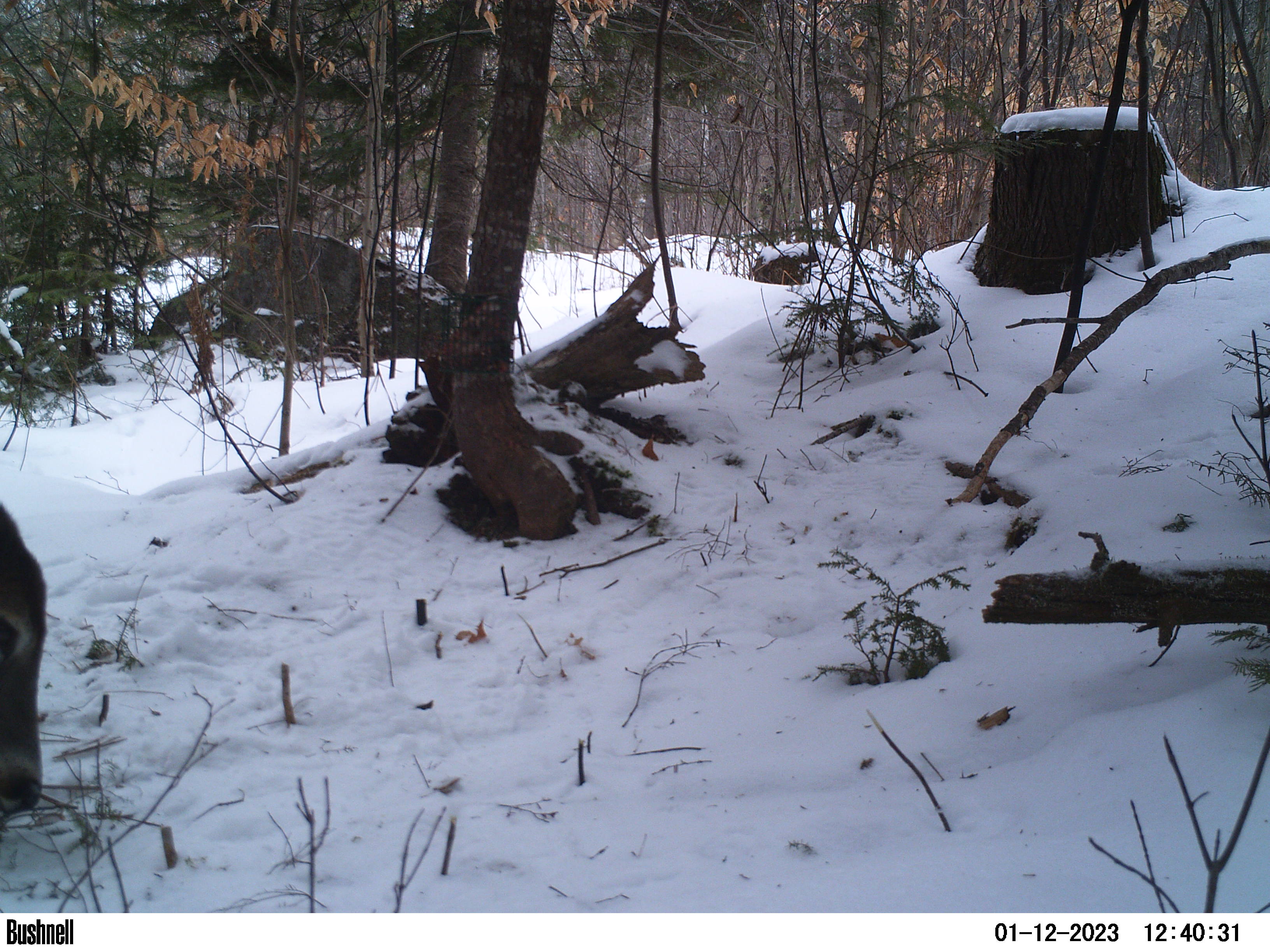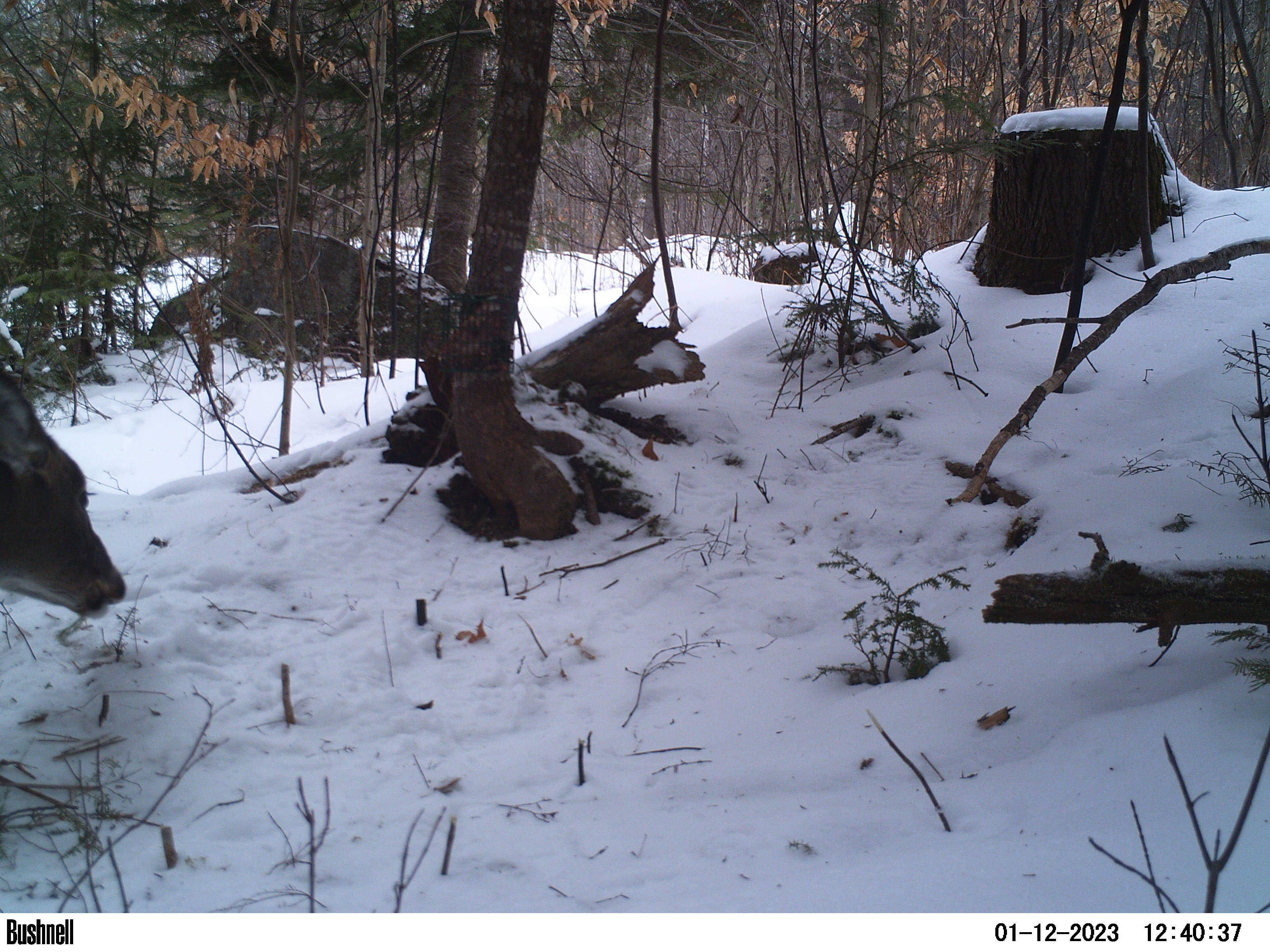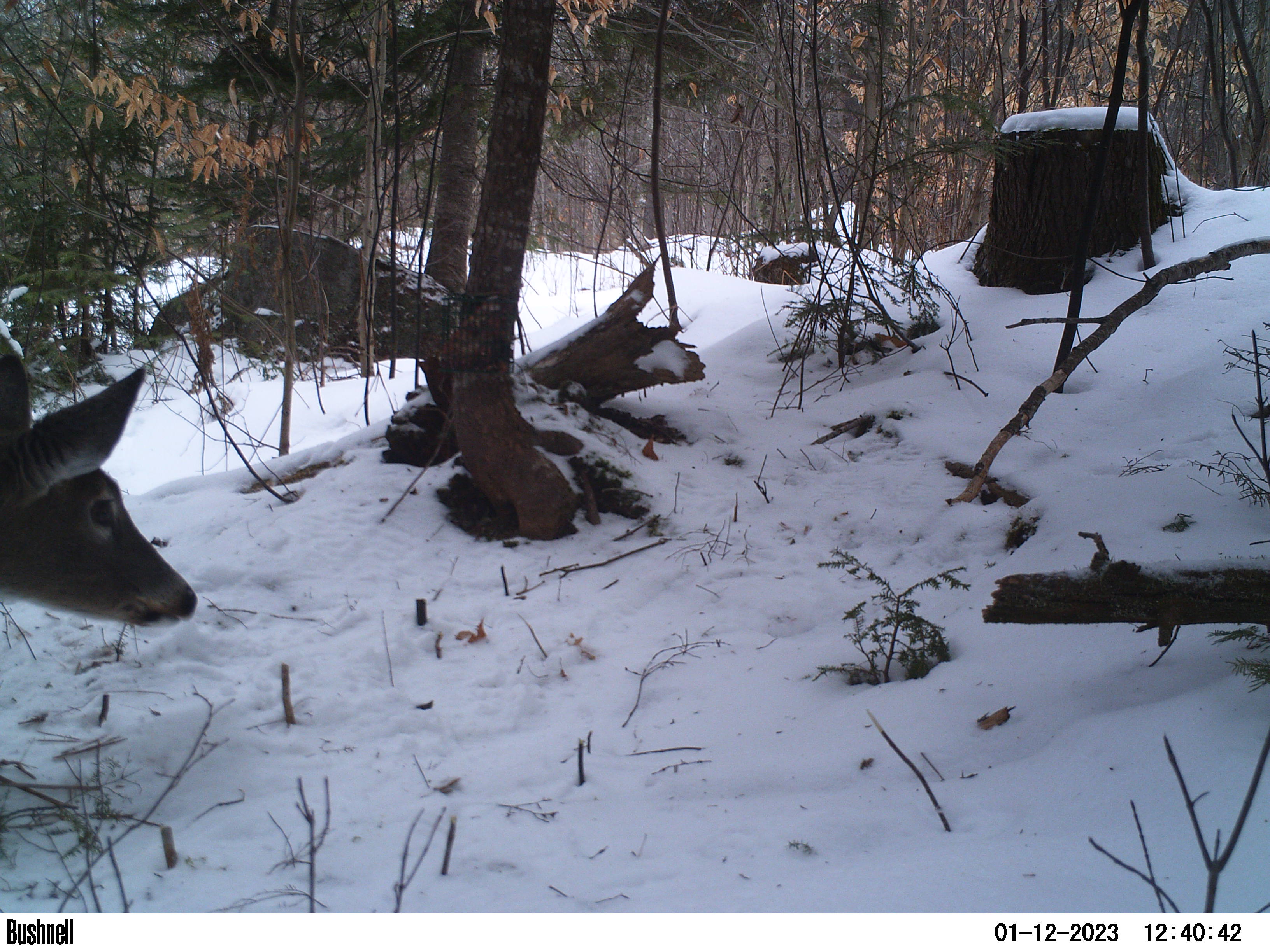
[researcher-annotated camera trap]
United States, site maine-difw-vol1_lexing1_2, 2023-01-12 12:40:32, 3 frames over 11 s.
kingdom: Animalia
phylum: Chordata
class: Mammalia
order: Artiodactyla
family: Cervidae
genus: Odocoileus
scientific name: Odocoileus virginianus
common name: white-tailed deer